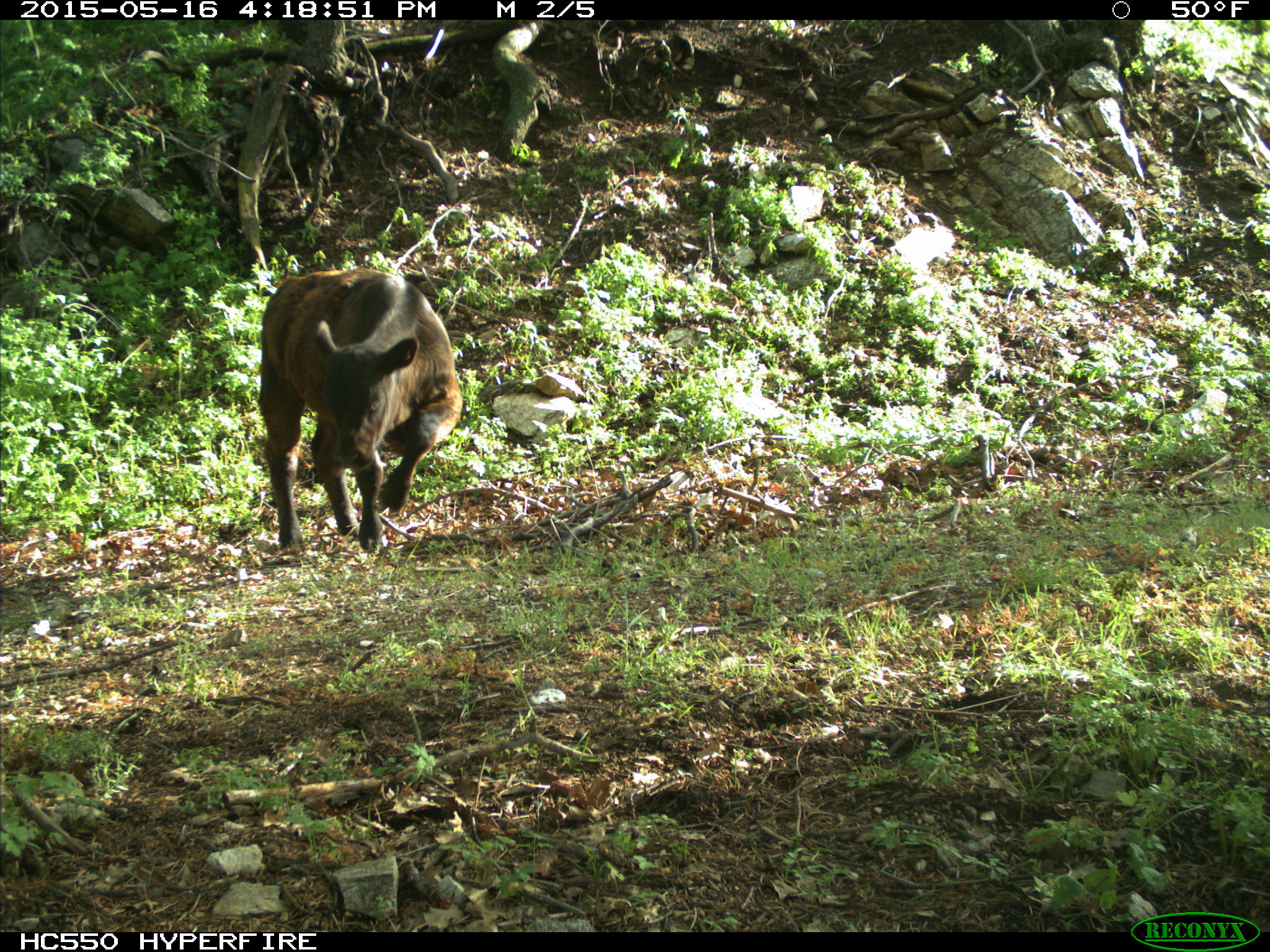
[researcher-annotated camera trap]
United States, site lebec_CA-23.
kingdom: Animalia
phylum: Chordata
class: Mammalia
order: Artiodactyla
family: Bovidae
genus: Bos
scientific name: Bos taurus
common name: domestic cow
Bos taurus (domestic cow).